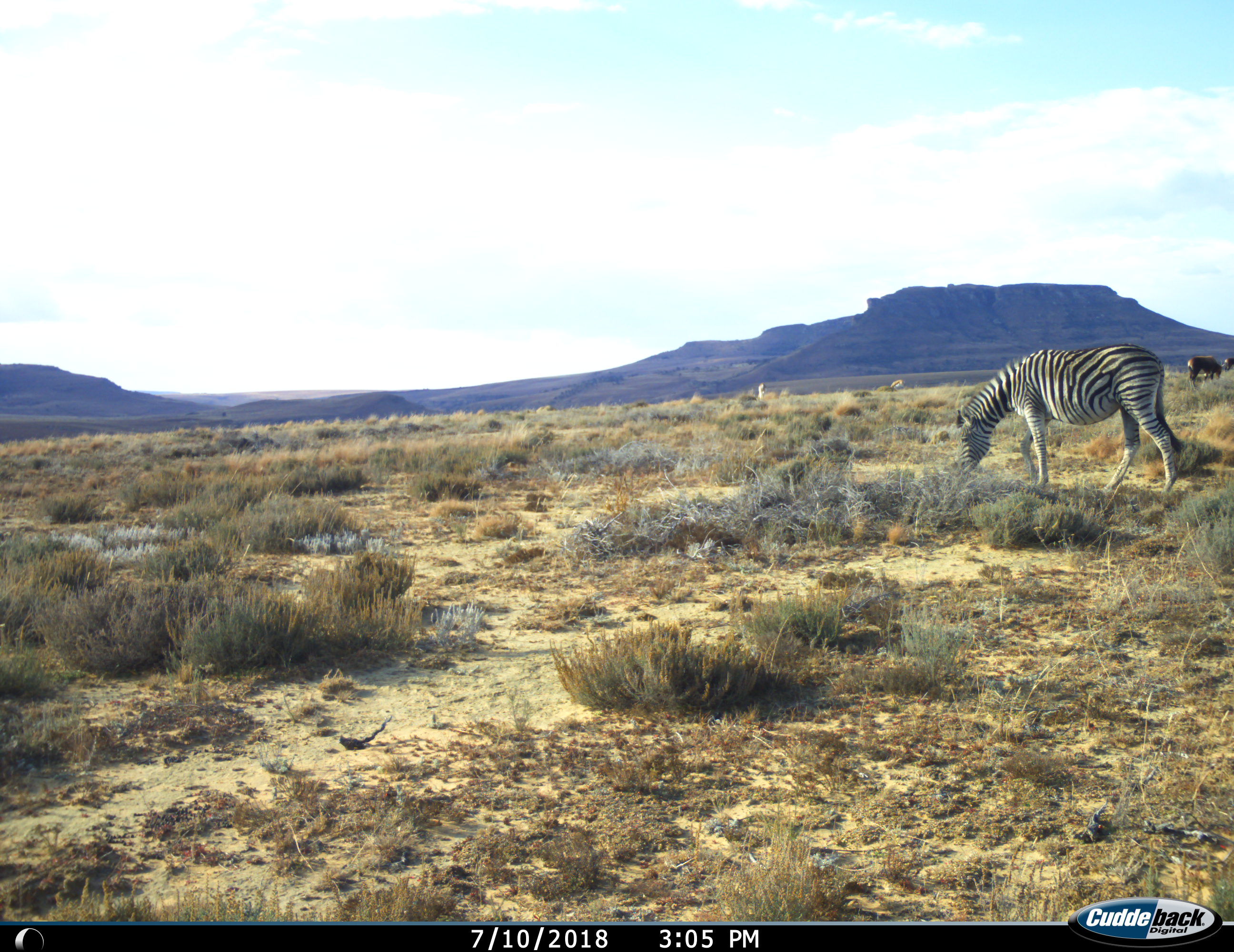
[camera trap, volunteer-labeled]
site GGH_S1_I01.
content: unidentified animal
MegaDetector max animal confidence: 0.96